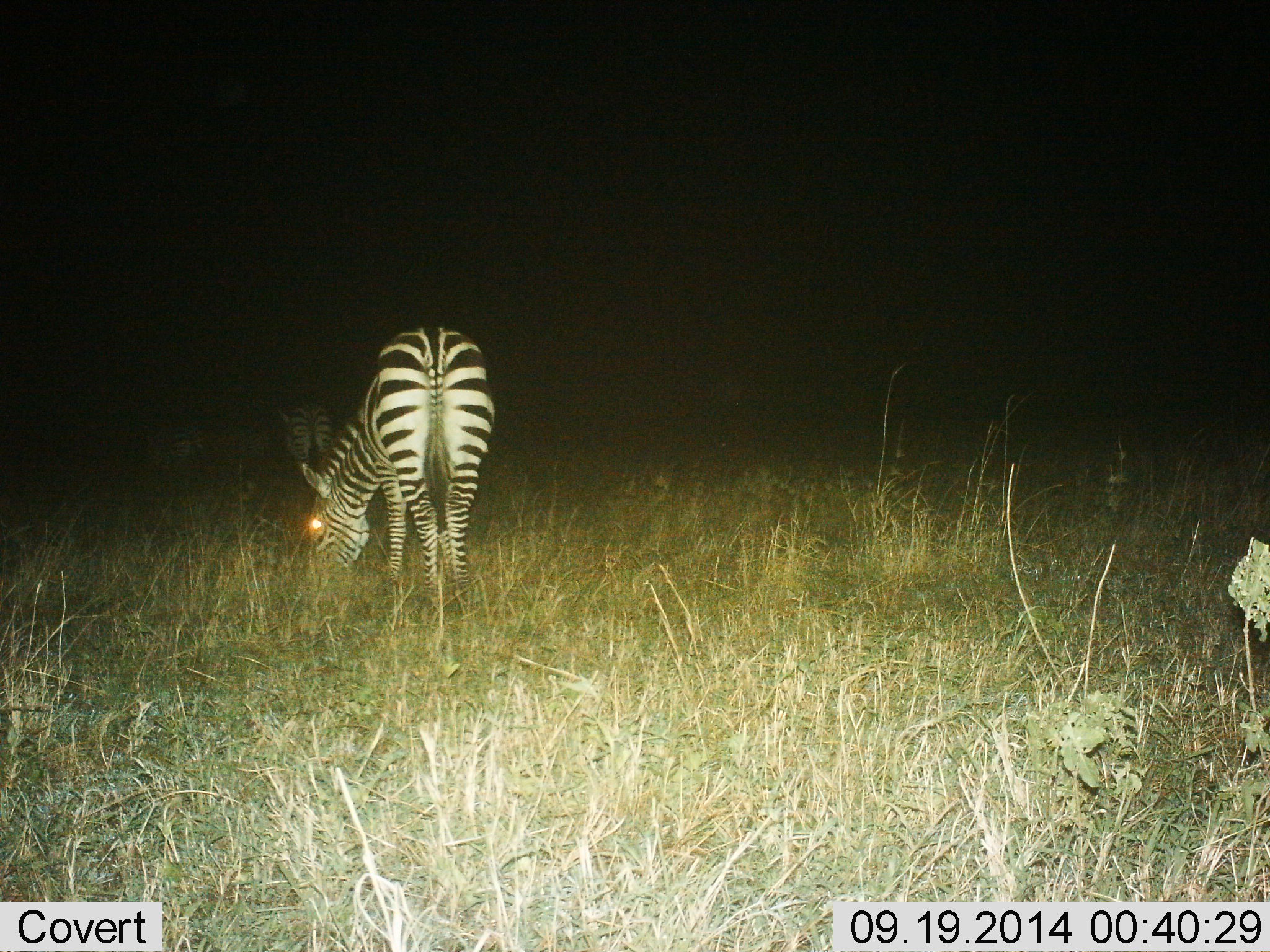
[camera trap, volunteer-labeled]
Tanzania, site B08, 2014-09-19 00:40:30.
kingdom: Animalia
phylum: Chordata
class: Mammalia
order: Perissodactyla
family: Equidae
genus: Equus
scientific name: Equus quagga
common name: plains zebra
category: zebra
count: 3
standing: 20%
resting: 10%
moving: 10%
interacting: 0%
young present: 0%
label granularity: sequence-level